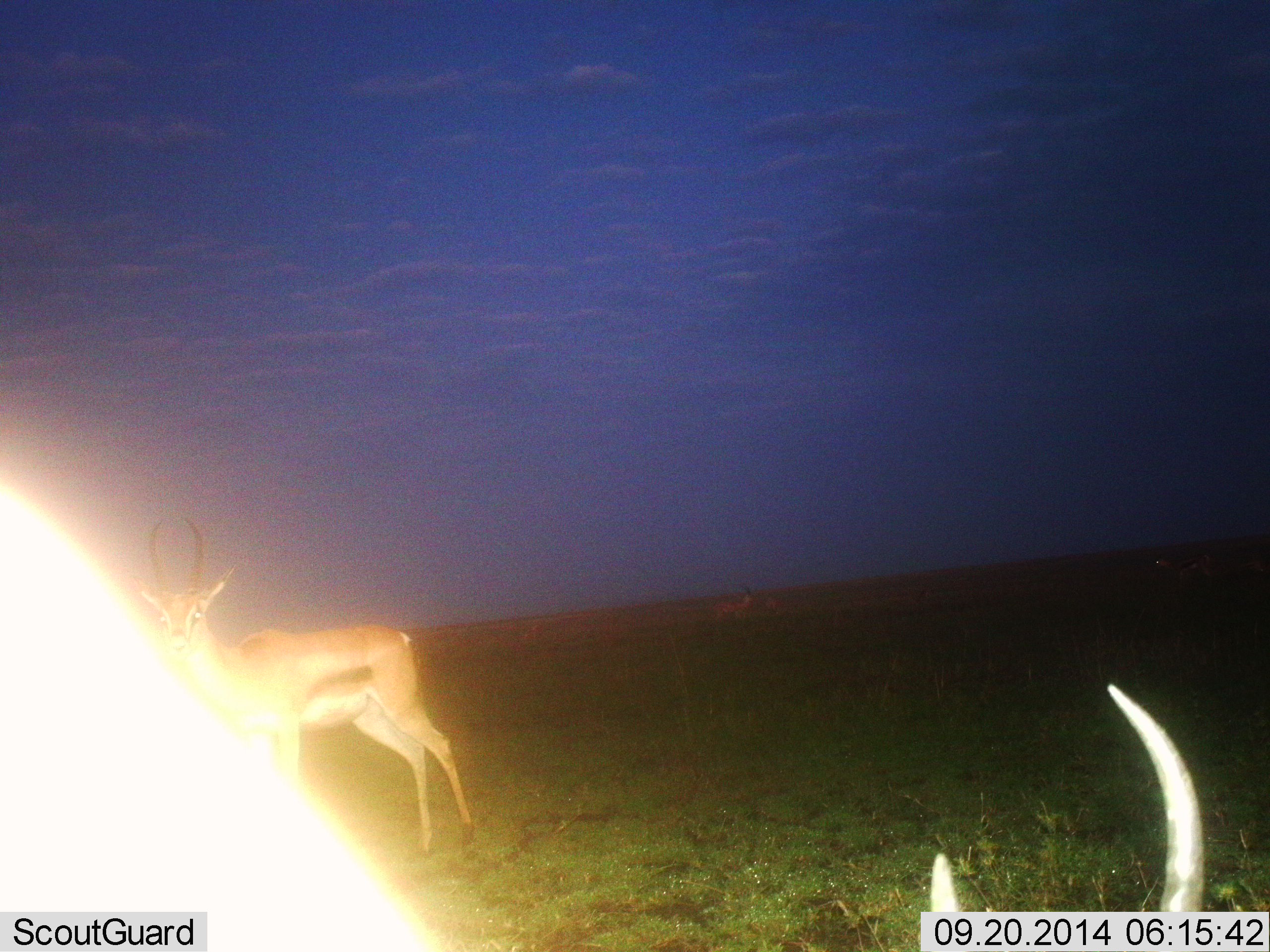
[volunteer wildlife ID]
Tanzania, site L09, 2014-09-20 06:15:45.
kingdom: Animalia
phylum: Chordata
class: Mammalia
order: Artiodactyla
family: Bovidae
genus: Eudorcas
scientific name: Eudorcas thomsonii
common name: thomson's gazelle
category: gazellethomsons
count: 2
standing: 90%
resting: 0%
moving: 0%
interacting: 0%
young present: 0%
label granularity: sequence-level